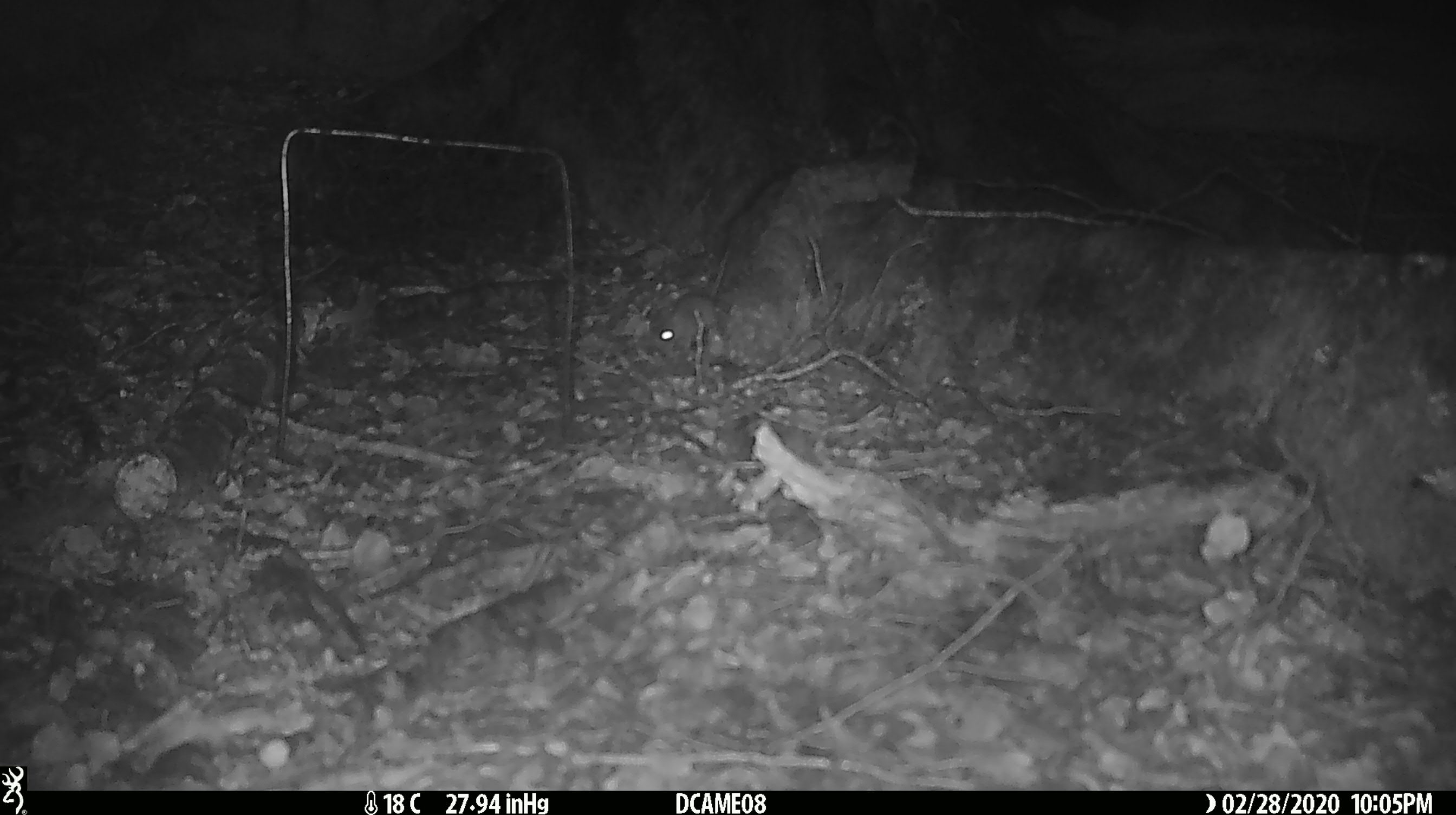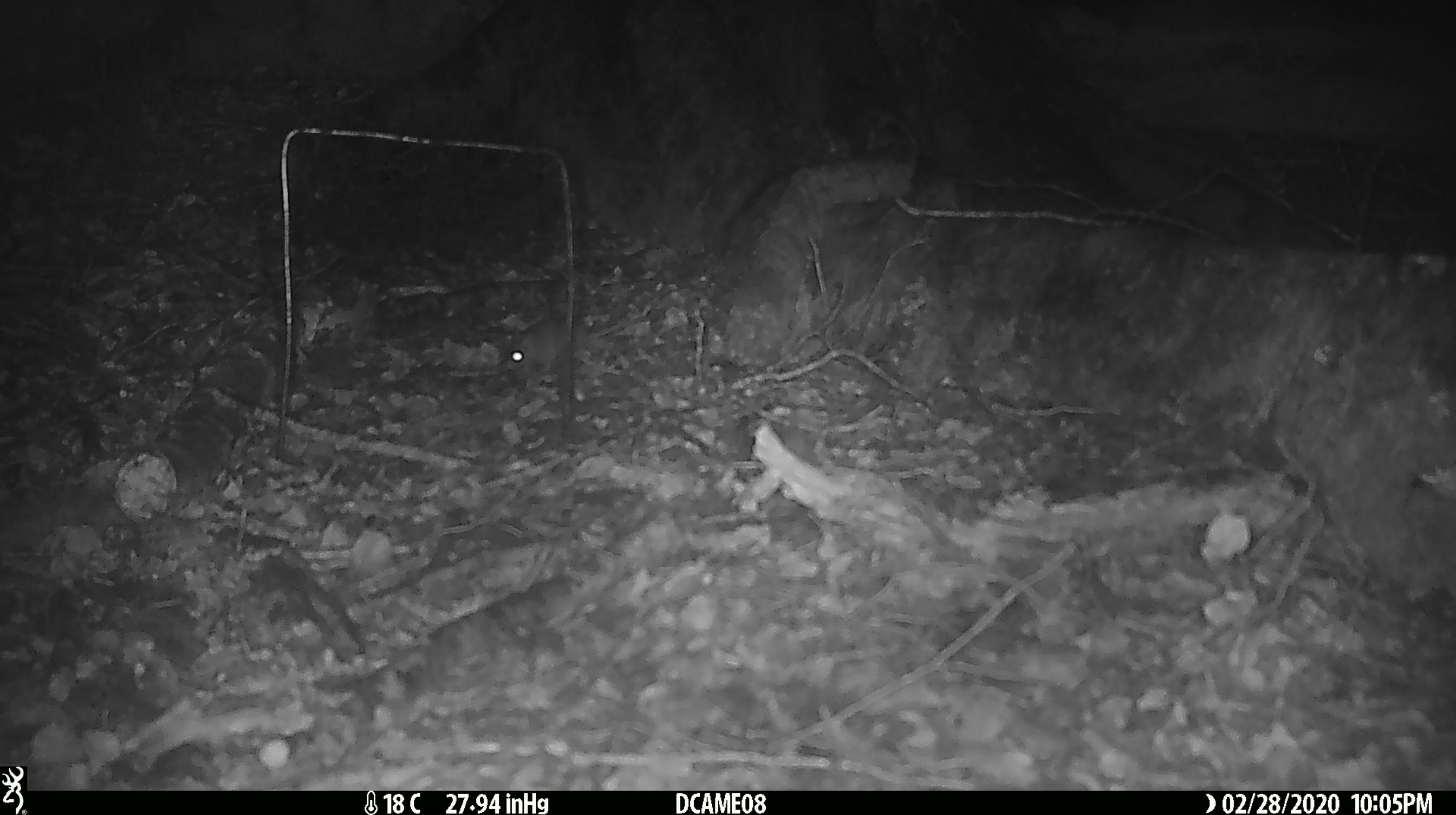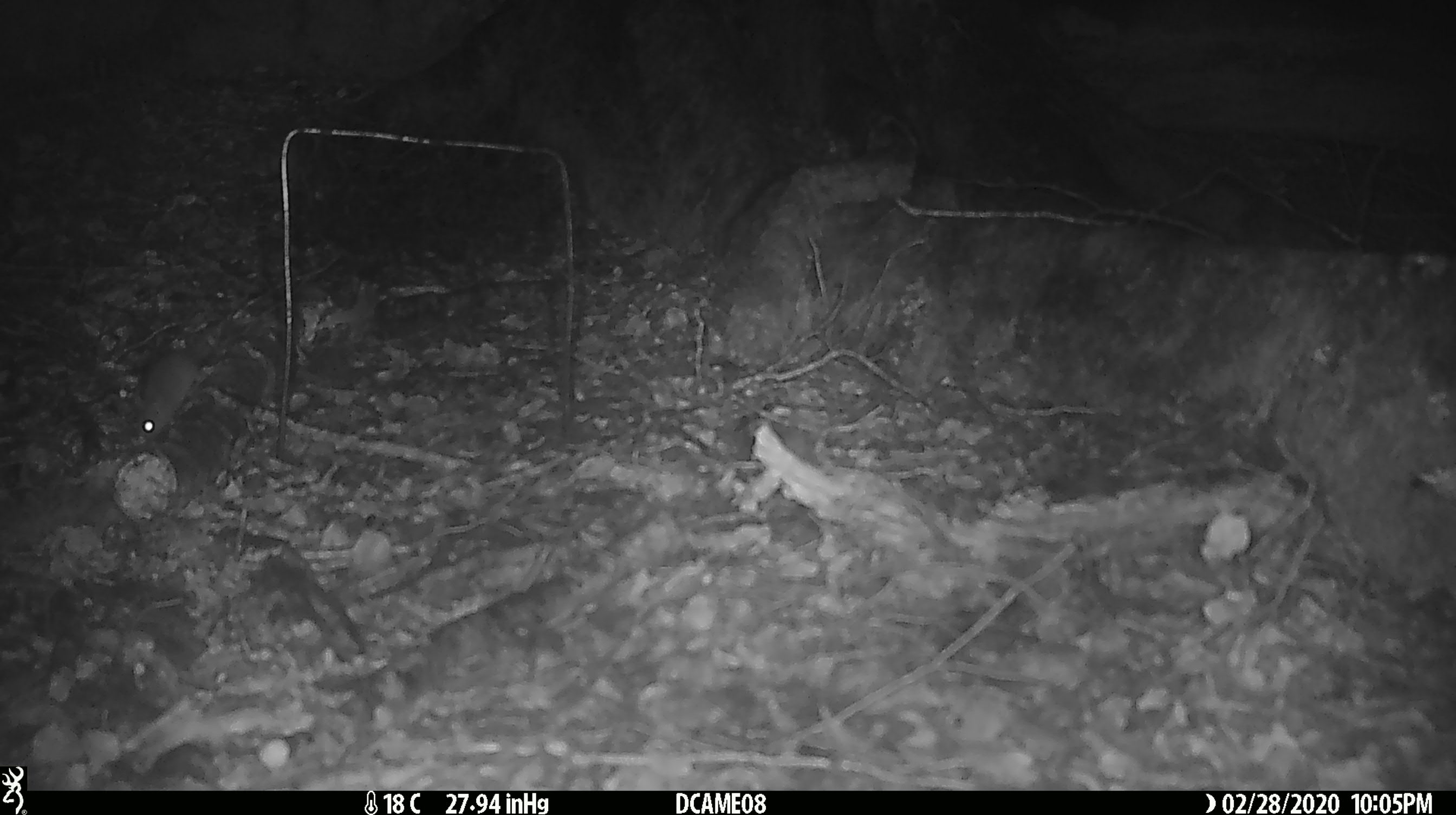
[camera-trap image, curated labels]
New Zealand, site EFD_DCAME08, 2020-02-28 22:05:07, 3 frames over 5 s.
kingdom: Animalia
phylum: Chordata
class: Mammalia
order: Rodentia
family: Muridae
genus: Mus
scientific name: Mus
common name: mouse